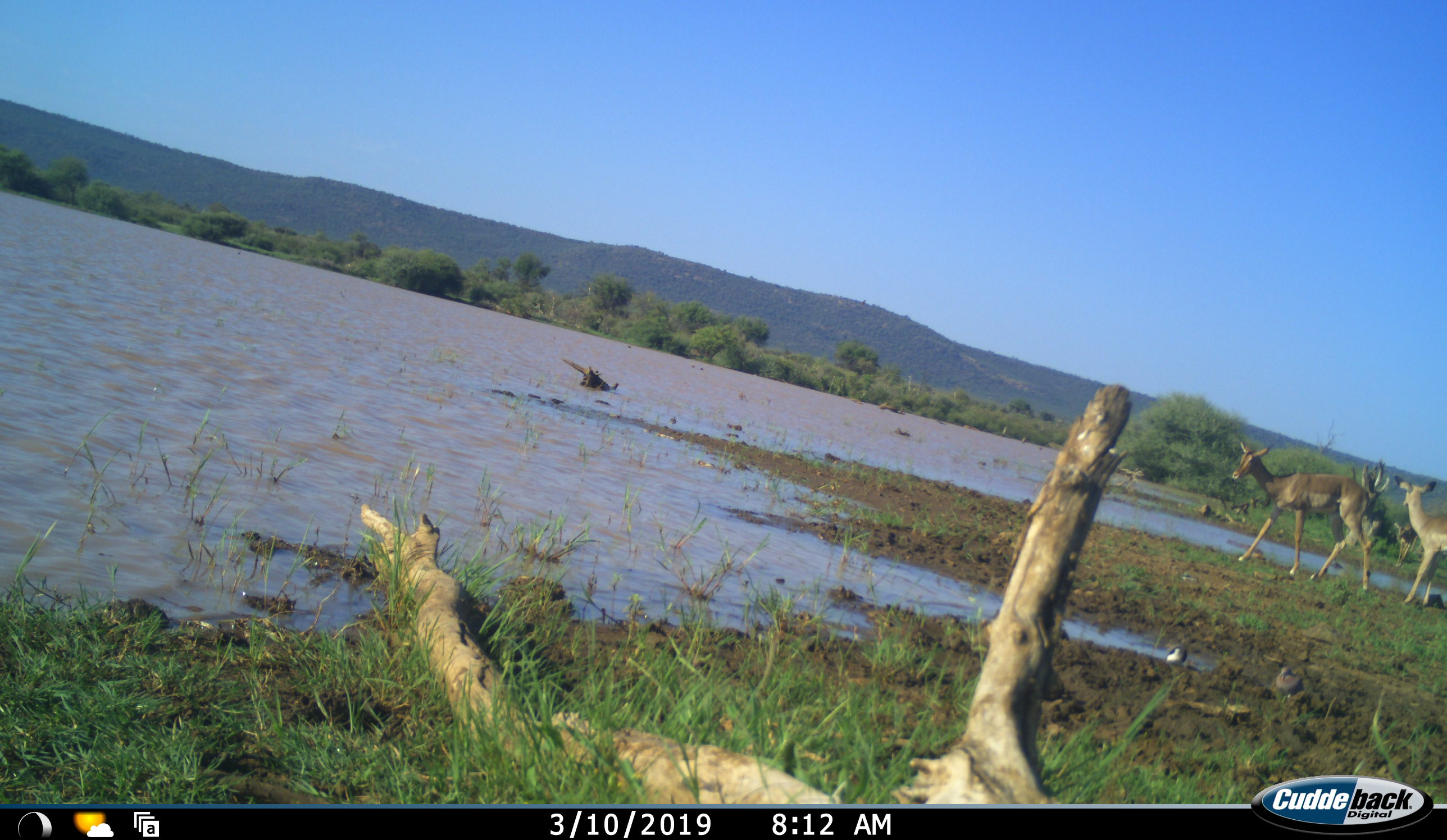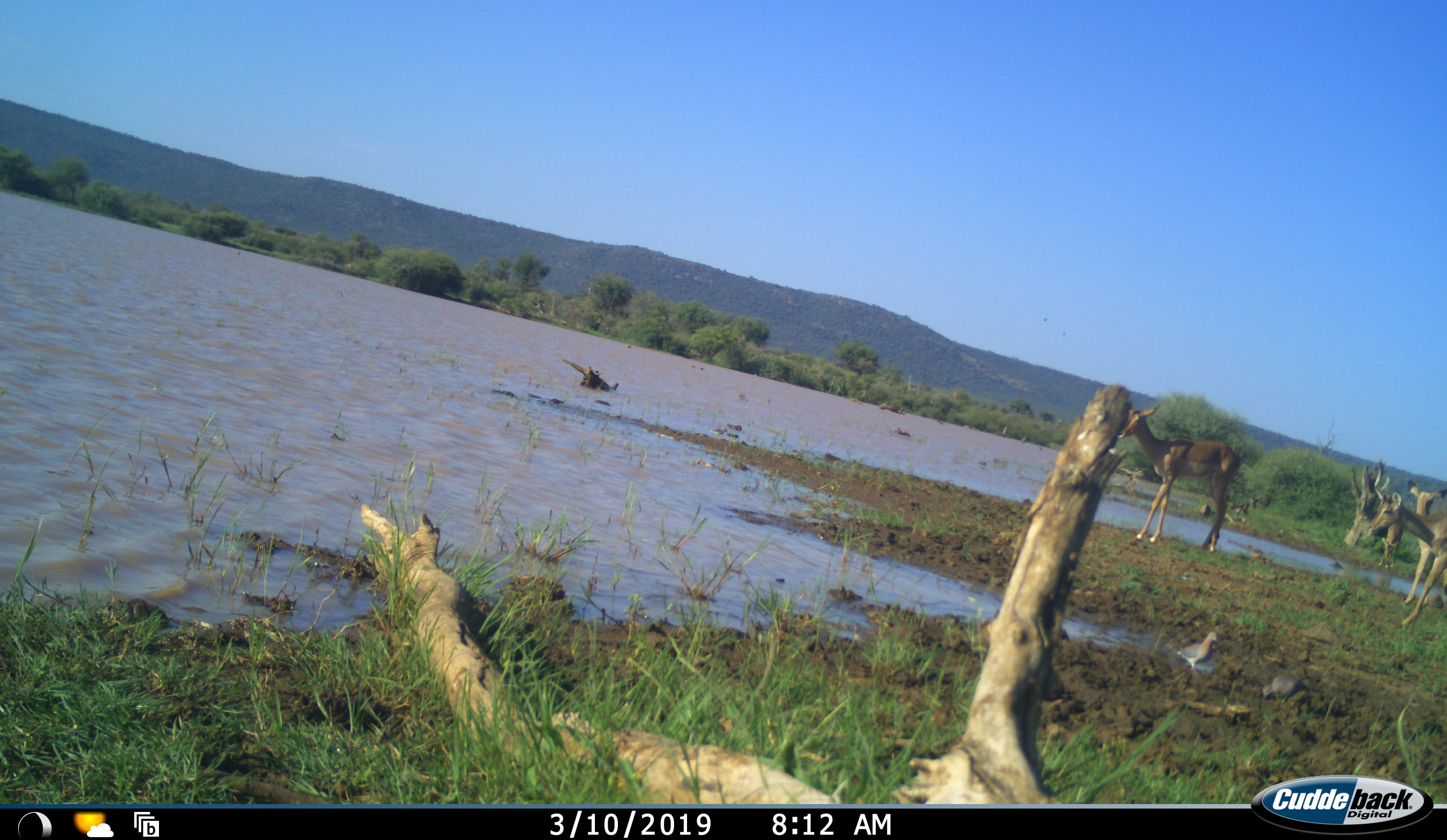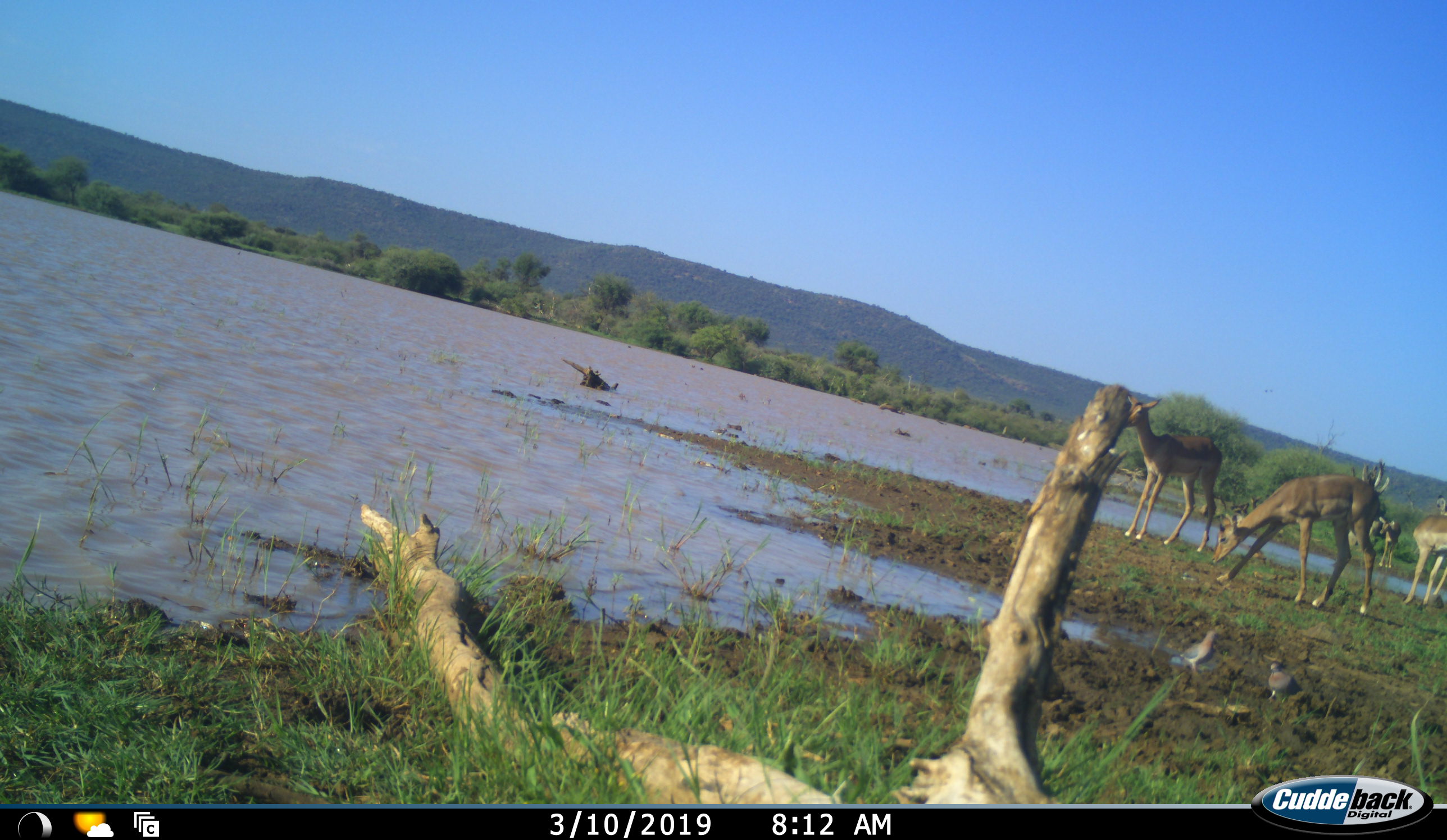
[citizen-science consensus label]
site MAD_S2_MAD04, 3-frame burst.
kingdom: Animalia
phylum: Chordata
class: Mammalia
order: Artiodactyla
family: Bovidae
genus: Aepyceros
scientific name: Aepyceros melampus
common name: impala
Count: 4.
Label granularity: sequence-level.